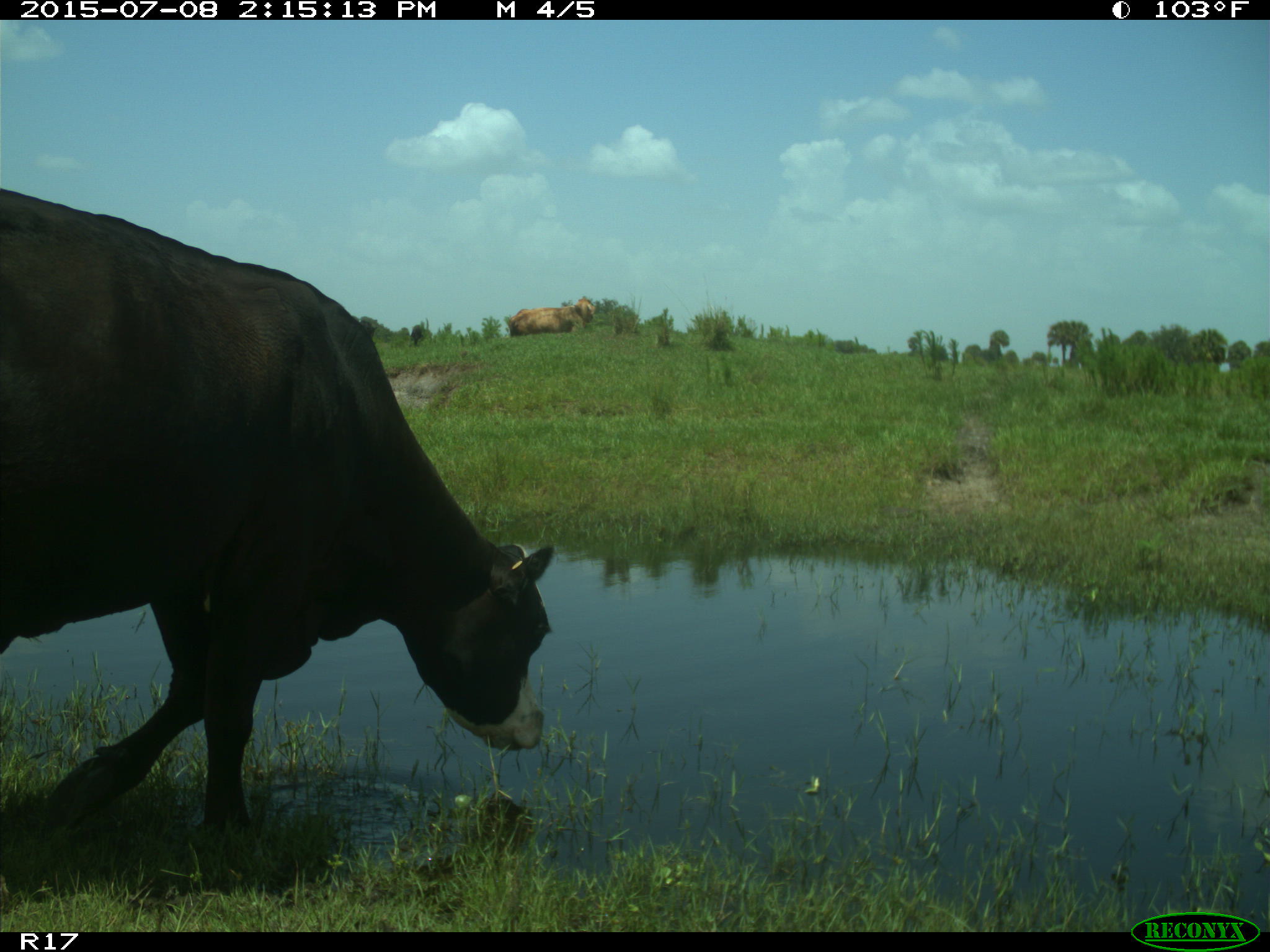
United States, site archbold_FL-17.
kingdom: Animalia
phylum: Chordata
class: Mammalia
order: Artiodactyla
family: Bovidae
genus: Bos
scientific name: Bos taurus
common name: domestic cow